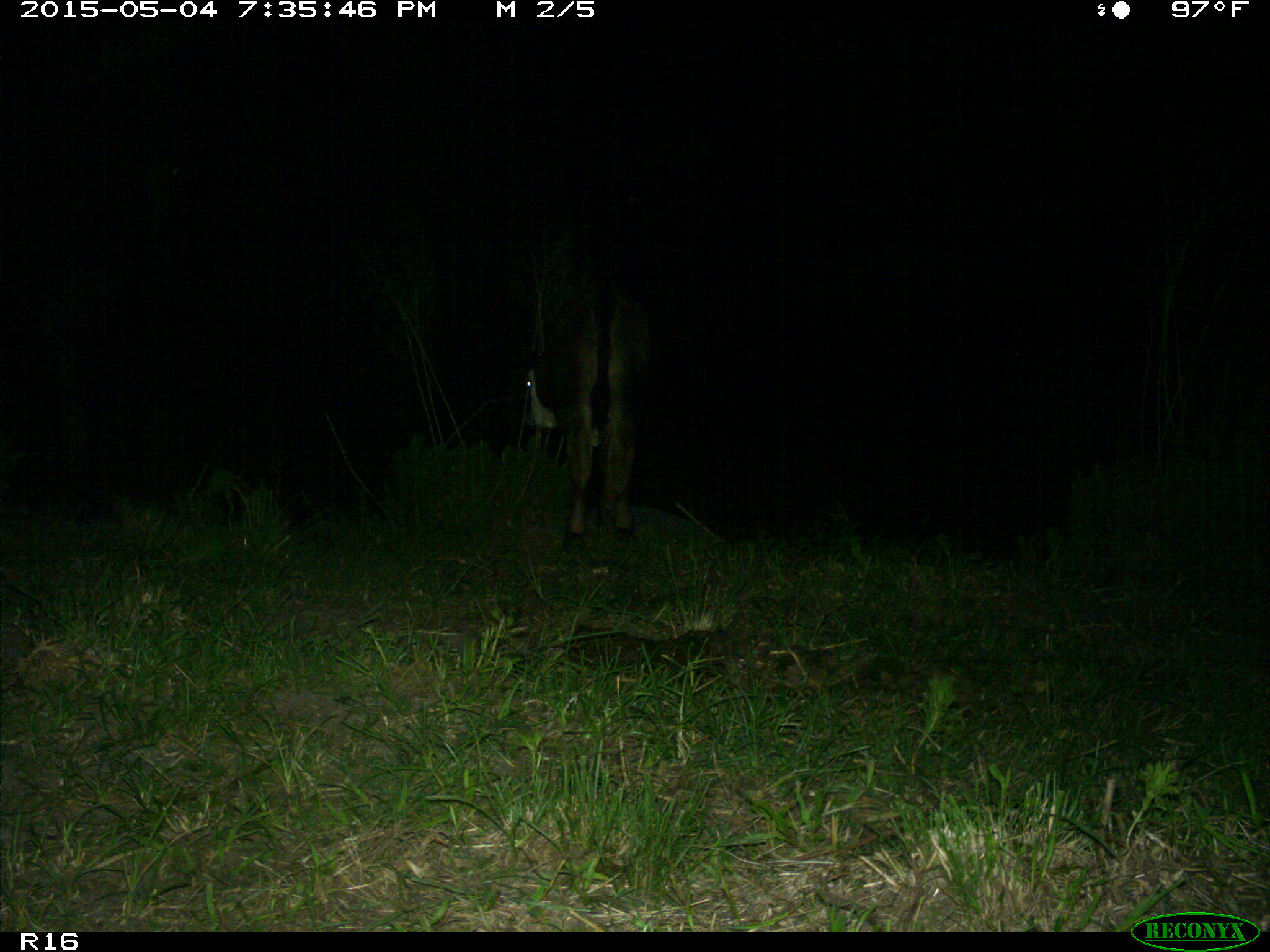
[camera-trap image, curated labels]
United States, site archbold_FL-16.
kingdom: Animalia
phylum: Chordata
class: Mammalia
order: Artiodactyla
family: Bovidae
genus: Bos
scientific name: Bos taurus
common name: domestic cow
Bos taurus (domestic cow).